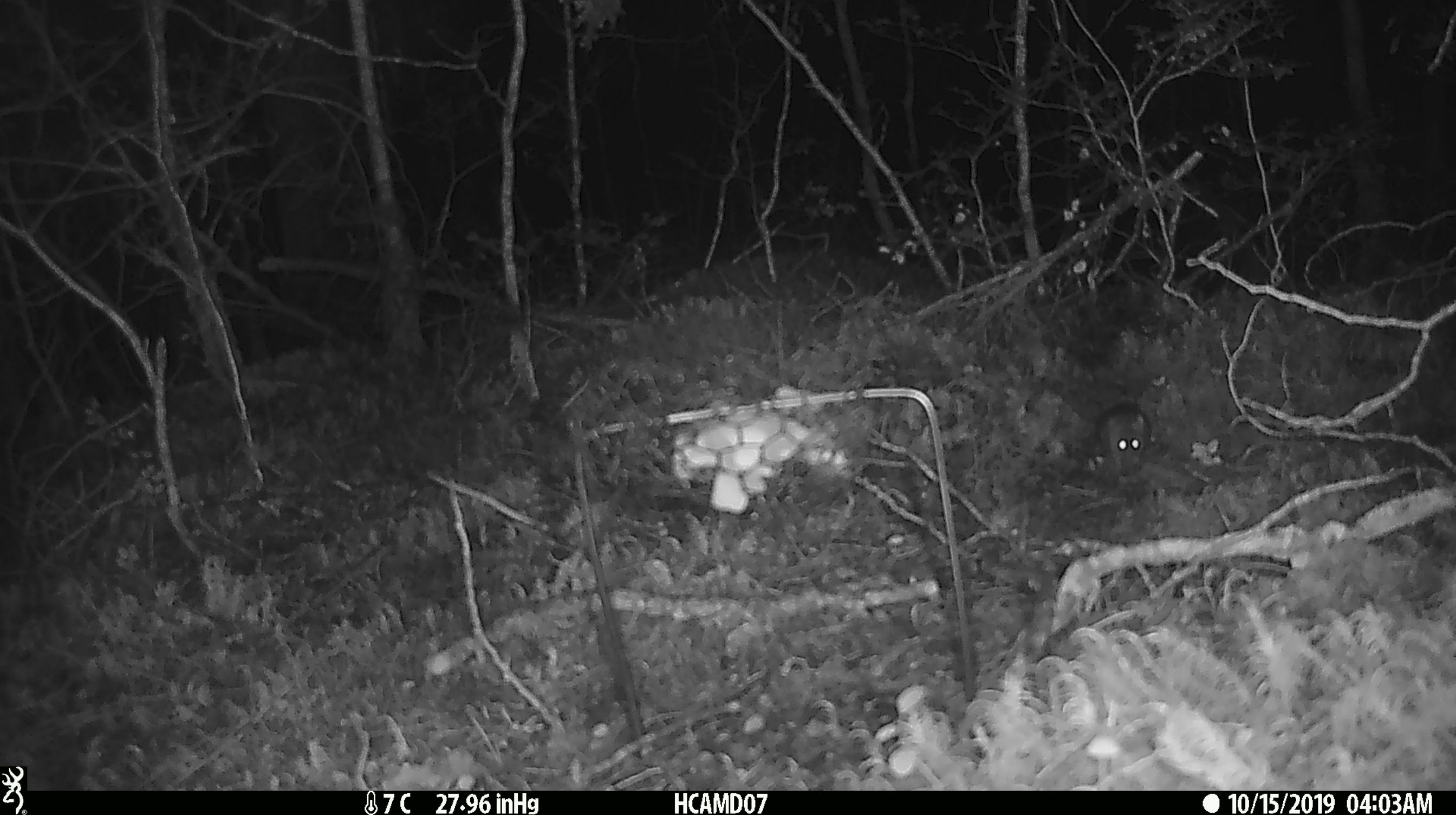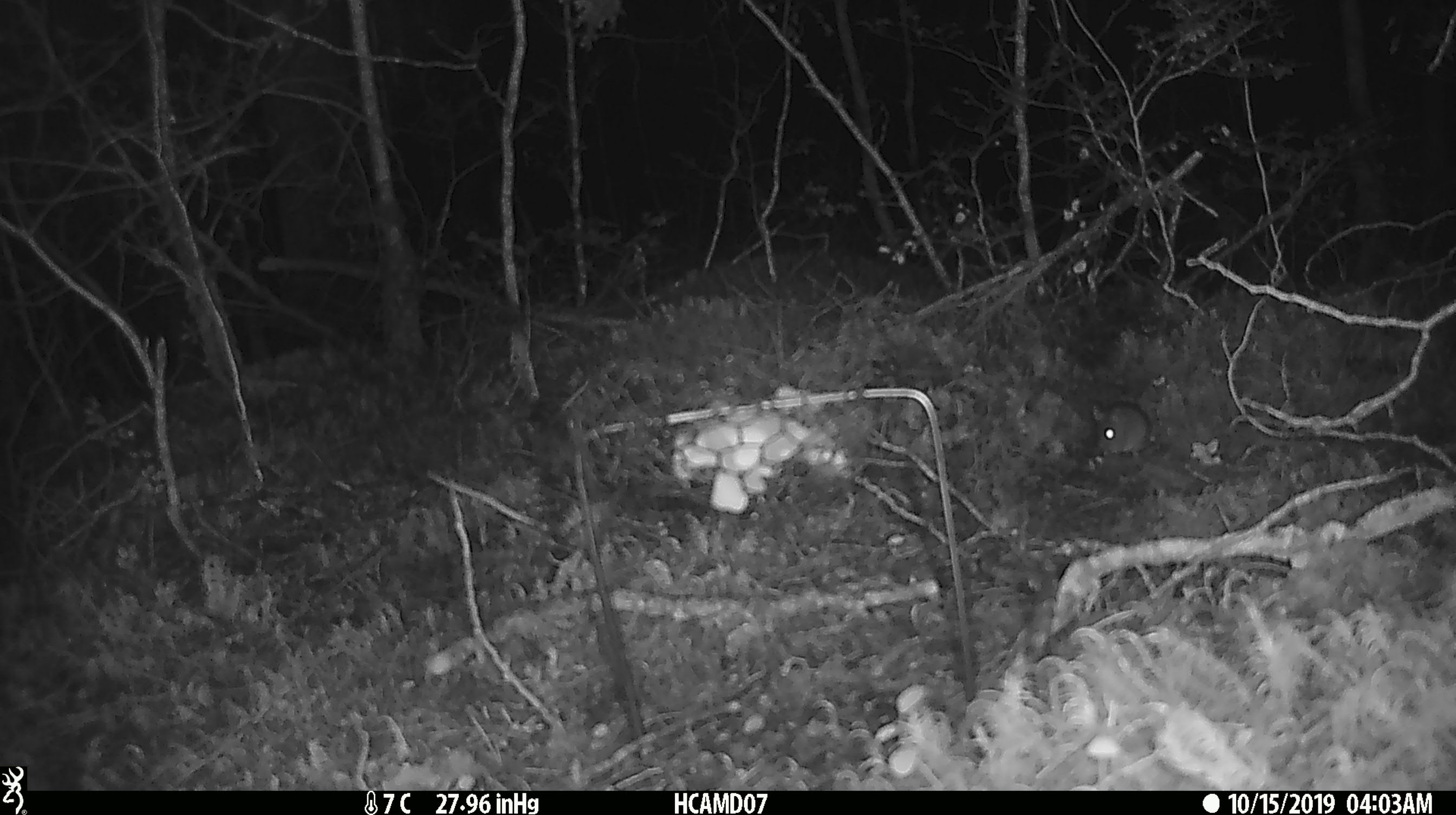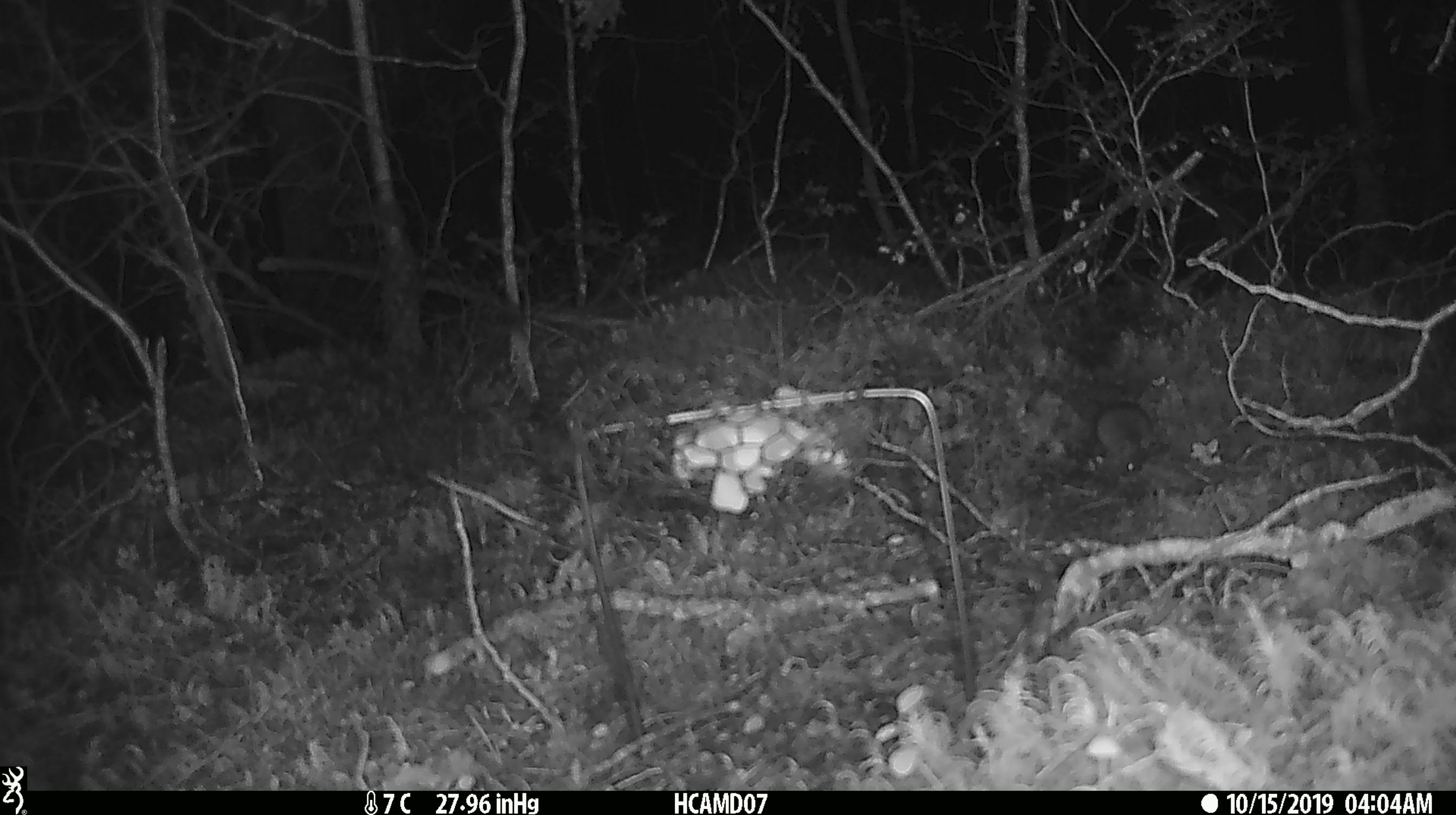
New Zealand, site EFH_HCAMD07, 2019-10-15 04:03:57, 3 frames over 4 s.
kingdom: Animalia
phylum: Chordata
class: Mammalia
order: Rodentia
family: Muridae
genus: Mus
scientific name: Mus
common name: mouse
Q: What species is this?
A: Mouse (Mus).